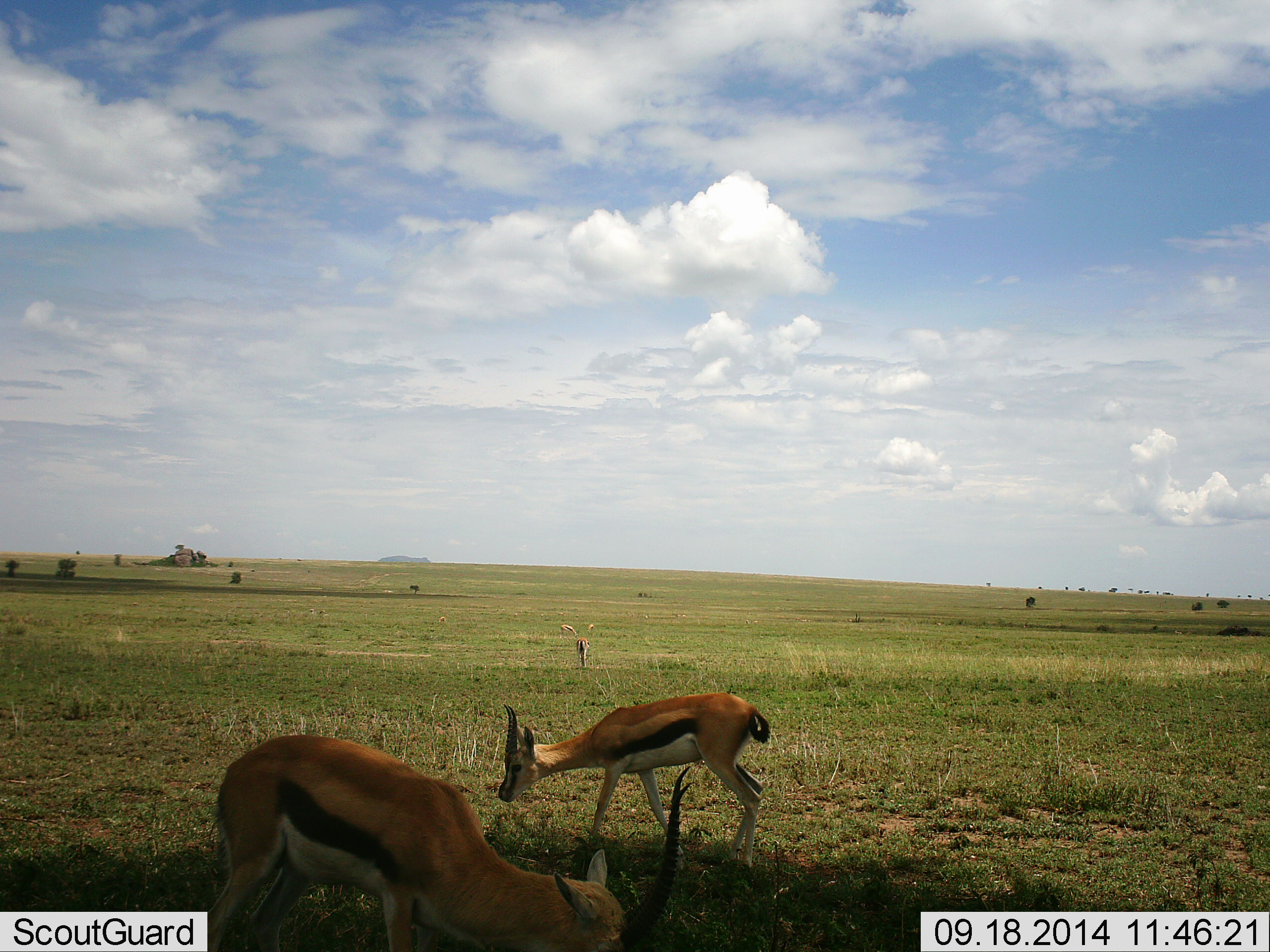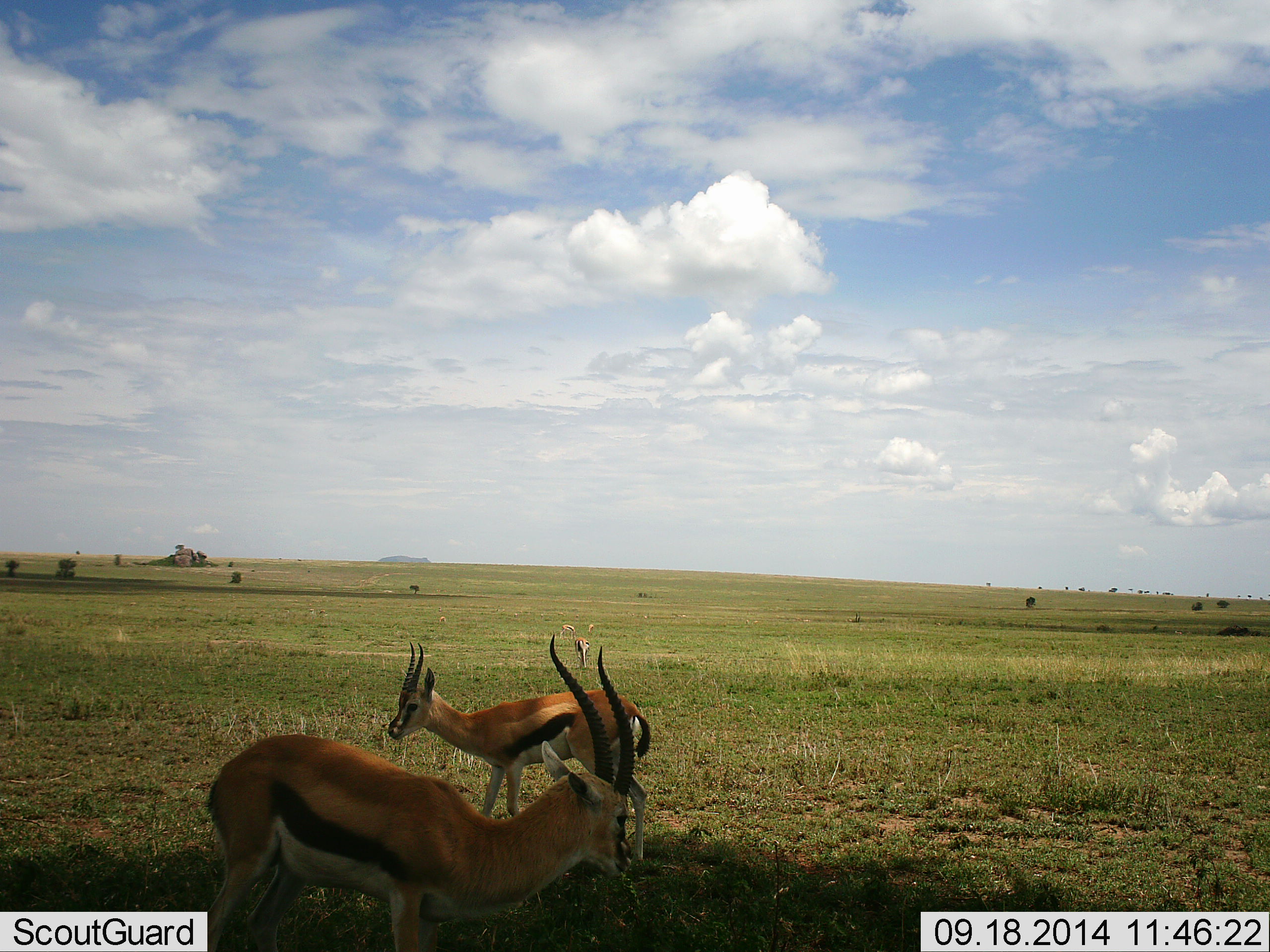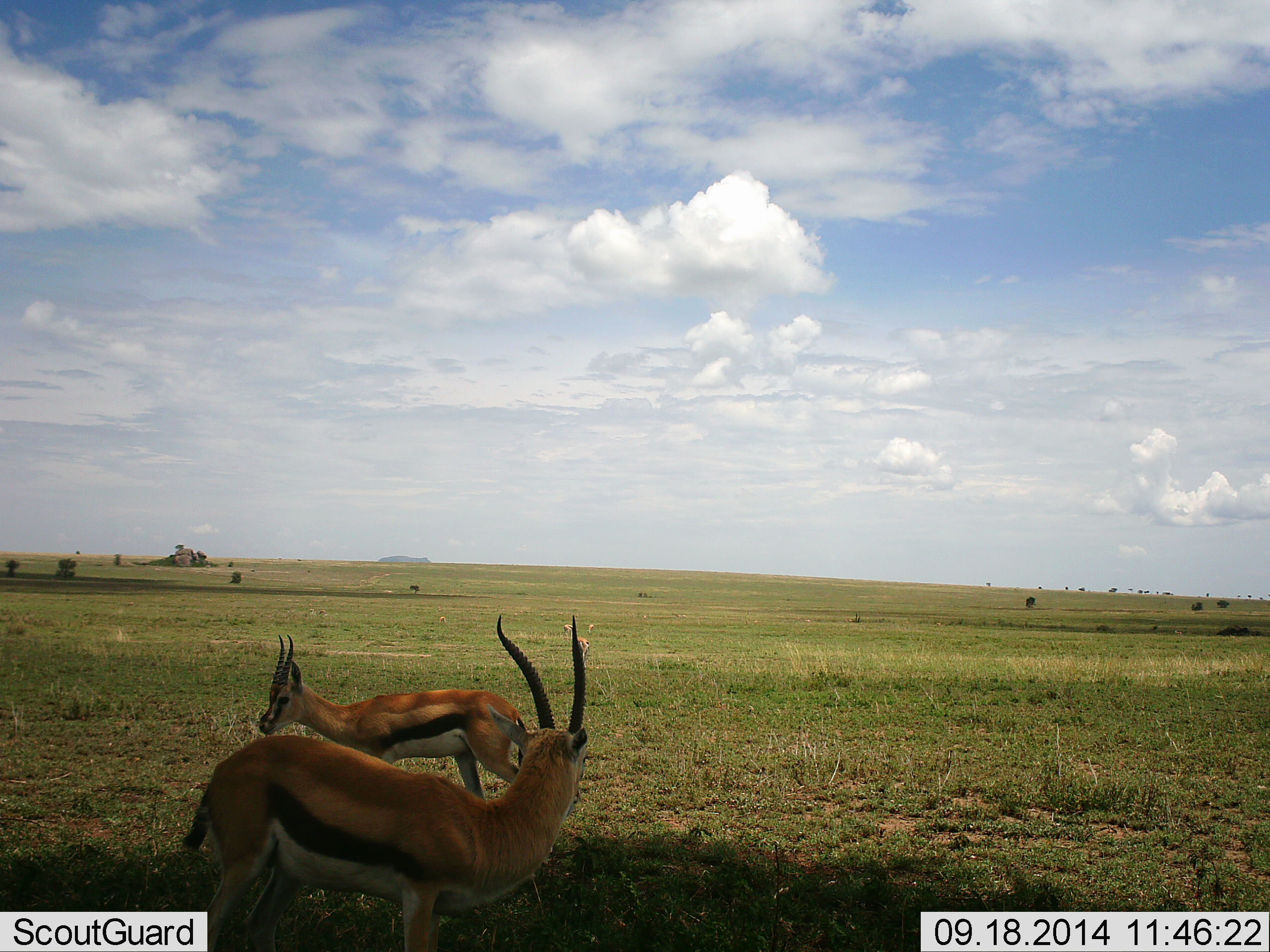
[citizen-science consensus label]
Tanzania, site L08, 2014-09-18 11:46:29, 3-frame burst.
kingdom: Animalia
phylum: Chordata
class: Mammalia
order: Artiodactyla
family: Bovidae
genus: Eudorcas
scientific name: Eudorcas thomsonii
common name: thomson's gazelle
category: gazellethomsons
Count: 2.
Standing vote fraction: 80%.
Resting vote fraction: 0%.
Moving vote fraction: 30%.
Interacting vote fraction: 0%.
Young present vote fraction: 0%.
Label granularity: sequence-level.